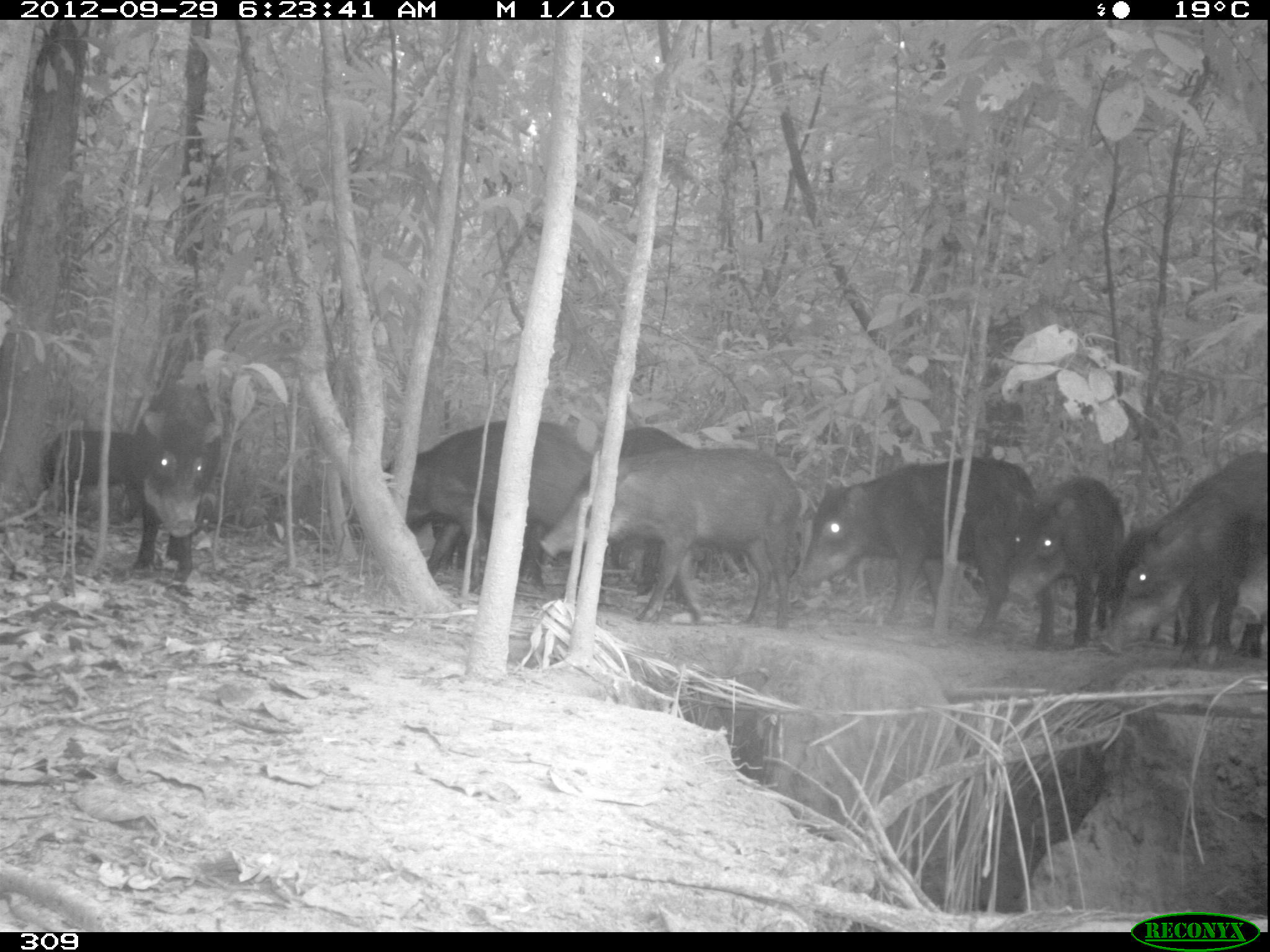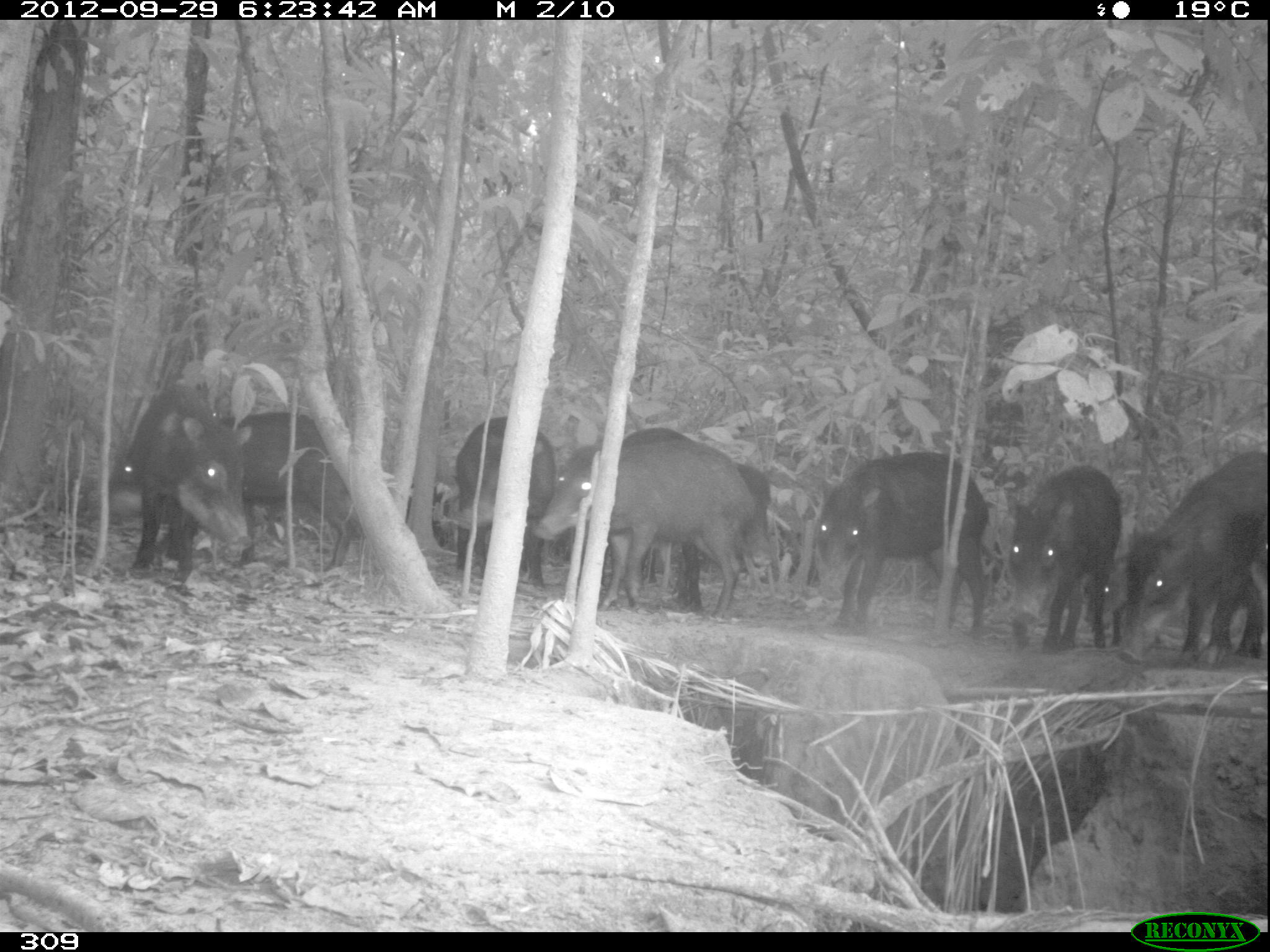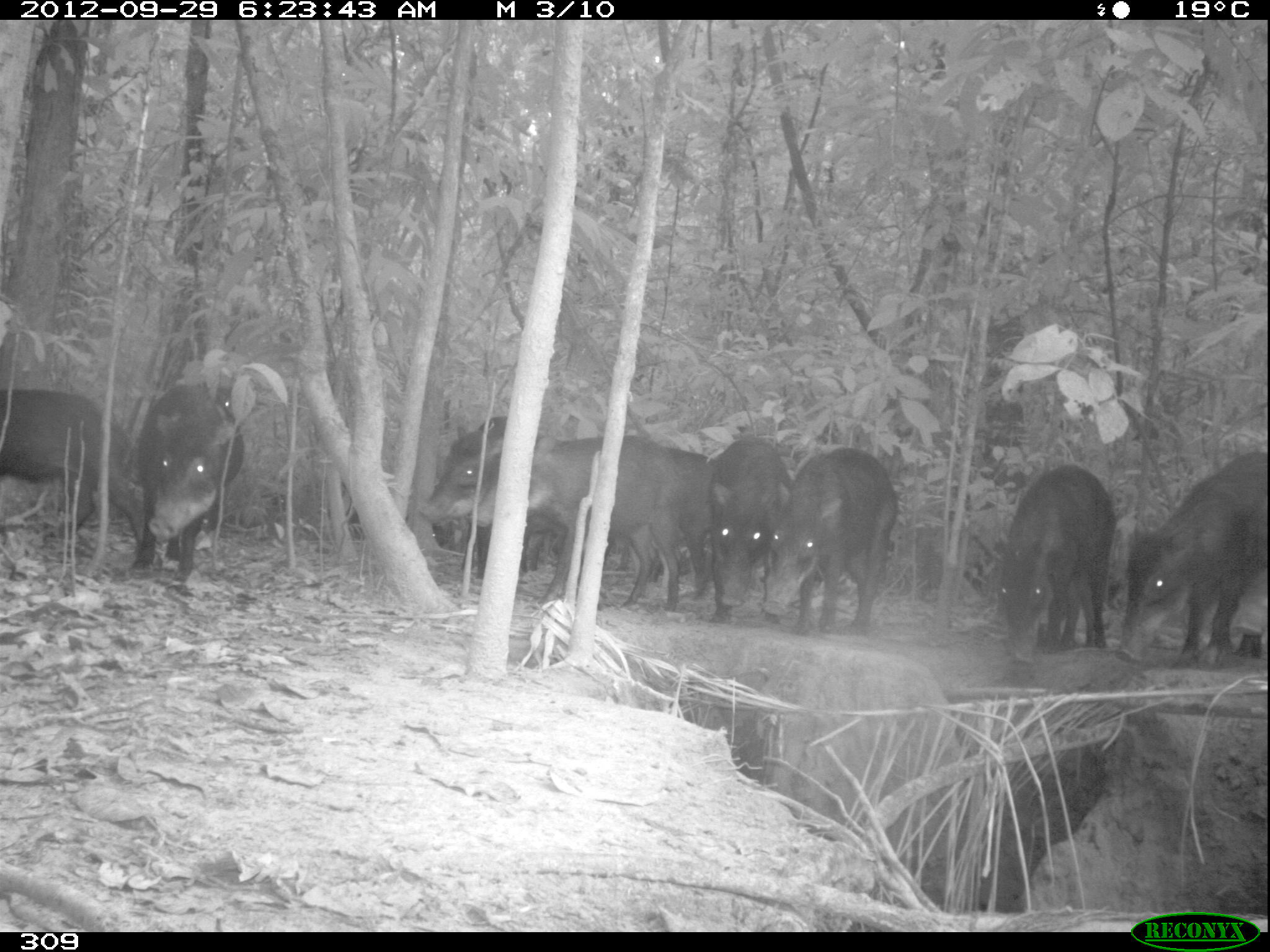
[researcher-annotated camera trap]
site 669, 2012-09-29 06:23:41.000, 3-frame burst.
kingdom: Animalia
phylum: Chordata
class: Mammalia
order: Artiodactyla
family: Tayassuidae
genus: Tayassu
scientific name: Tayassu pecari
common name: white-lipped peccary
Tayassu pecari (white-lipped peccary).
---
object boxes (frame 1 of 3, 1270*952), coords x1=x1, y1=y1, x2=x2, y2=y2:
tayassu pecari: x1=539, y1=447, x2=799, y2=628; x1=802, y1=456, x2=1053, y2=643; x1=384, y1=419, x2=589, y2=590; x1=1099, y1=451, x2=1263, y2=664; x1=1009, y1=474, x2=1124, y2=648; x1=134, y1=384, x2=220, y2=580; x1=600, y1=426, x2=690, y2=595; x1=43, y1=428, x2=140, y2=522; x1=1231, y1=529, x2=1267, y2=625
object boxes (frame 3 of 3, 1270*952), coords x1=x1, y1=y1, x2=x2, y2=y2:
tayassu pecari: x1=470, y1=433, x2=683, y2=610; x1=1117, y1=450, x2=1270, y2=666; x1=764, y1=444, x2=900, y2=635; x1=999, y1=464, x2=1115, y2=662; x1=0, y1=388, x2=144, y2=544; x1=132, y1=384, x2=242, y2=579; x1=610, y1=446, x2=714, y2=599; x1=707, y1=437, x2=792, y2=622; x1=450, y1=416, x2=539, y2=578; x1=418, y1=413, x2=512, y2=547; x1=1229, y1=563, x2=1266, y2=642